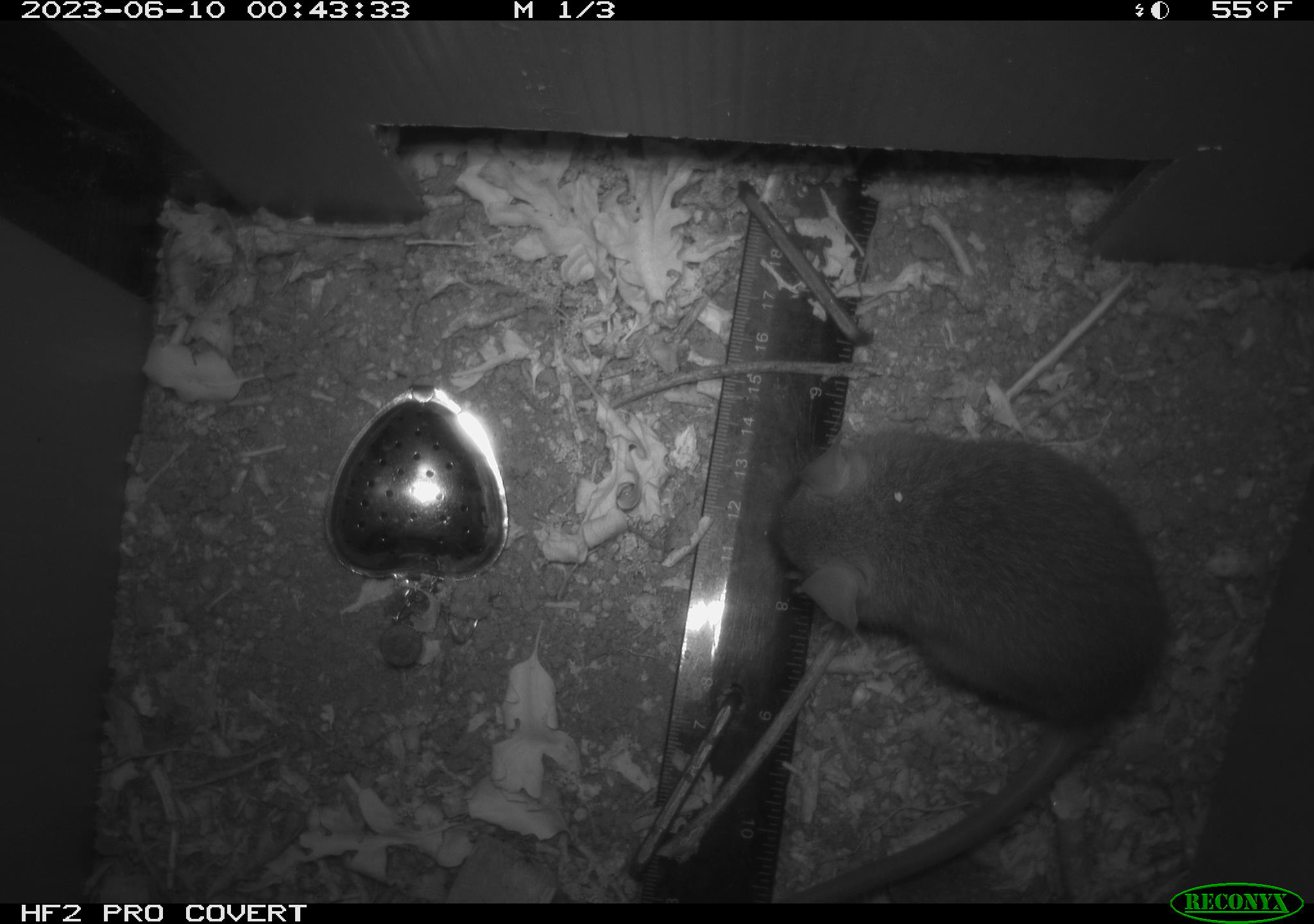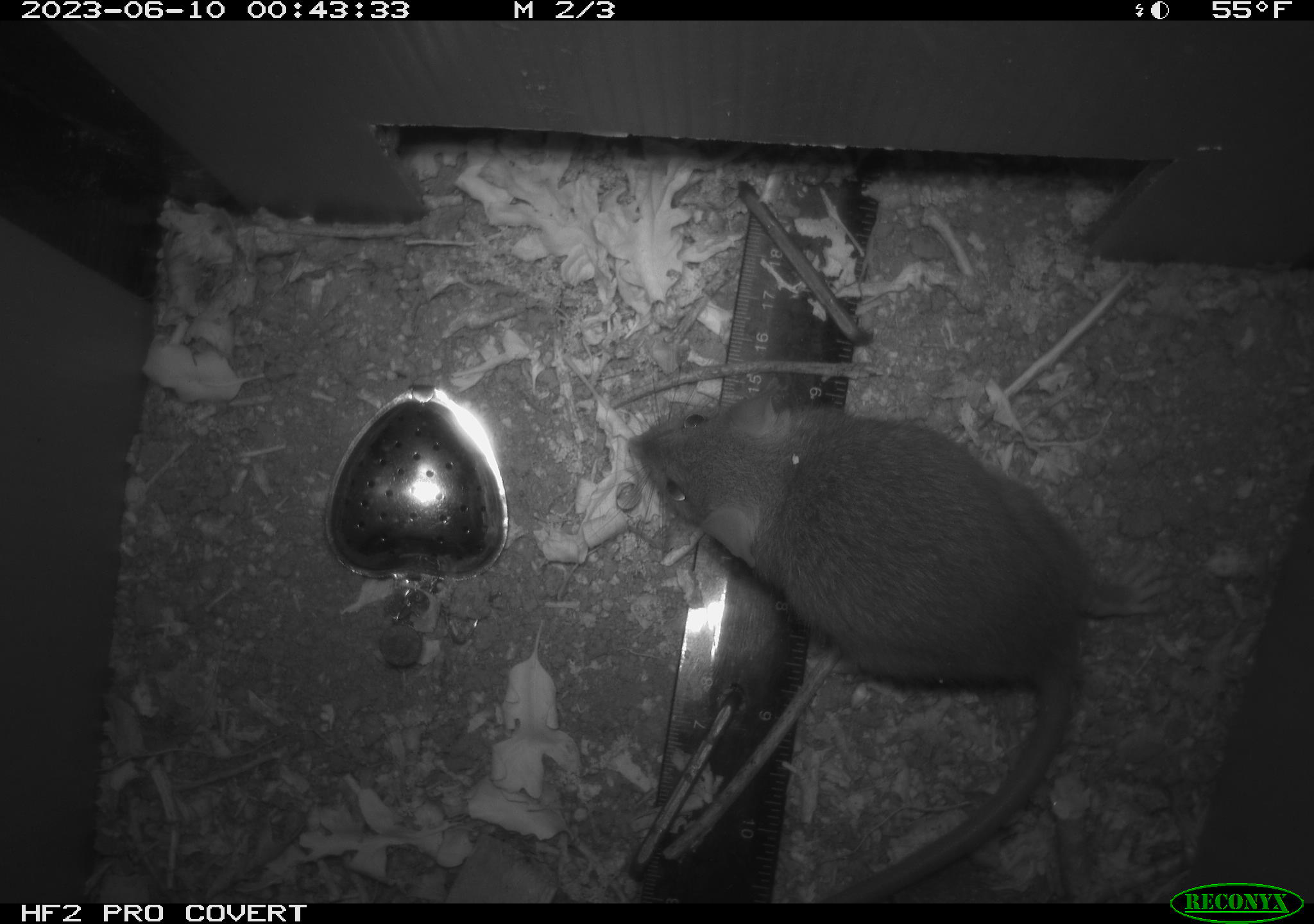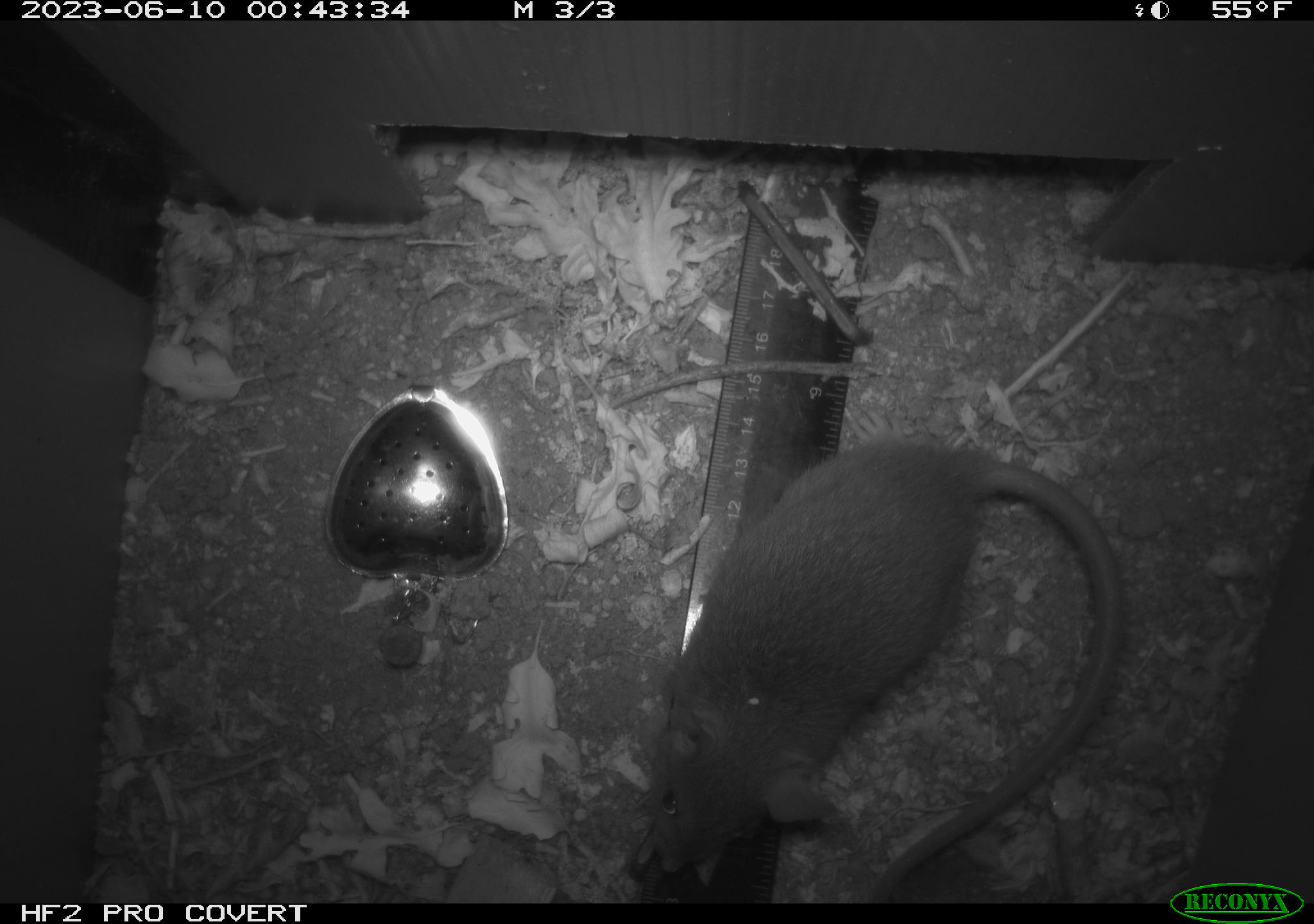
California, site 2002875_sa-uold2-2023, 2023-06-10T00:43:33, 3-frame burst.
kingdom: Animalia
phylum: Chordata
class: Mammalia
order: Rodentia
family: Muridae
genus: Rattus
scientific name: Rattus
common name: rat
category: rattus species